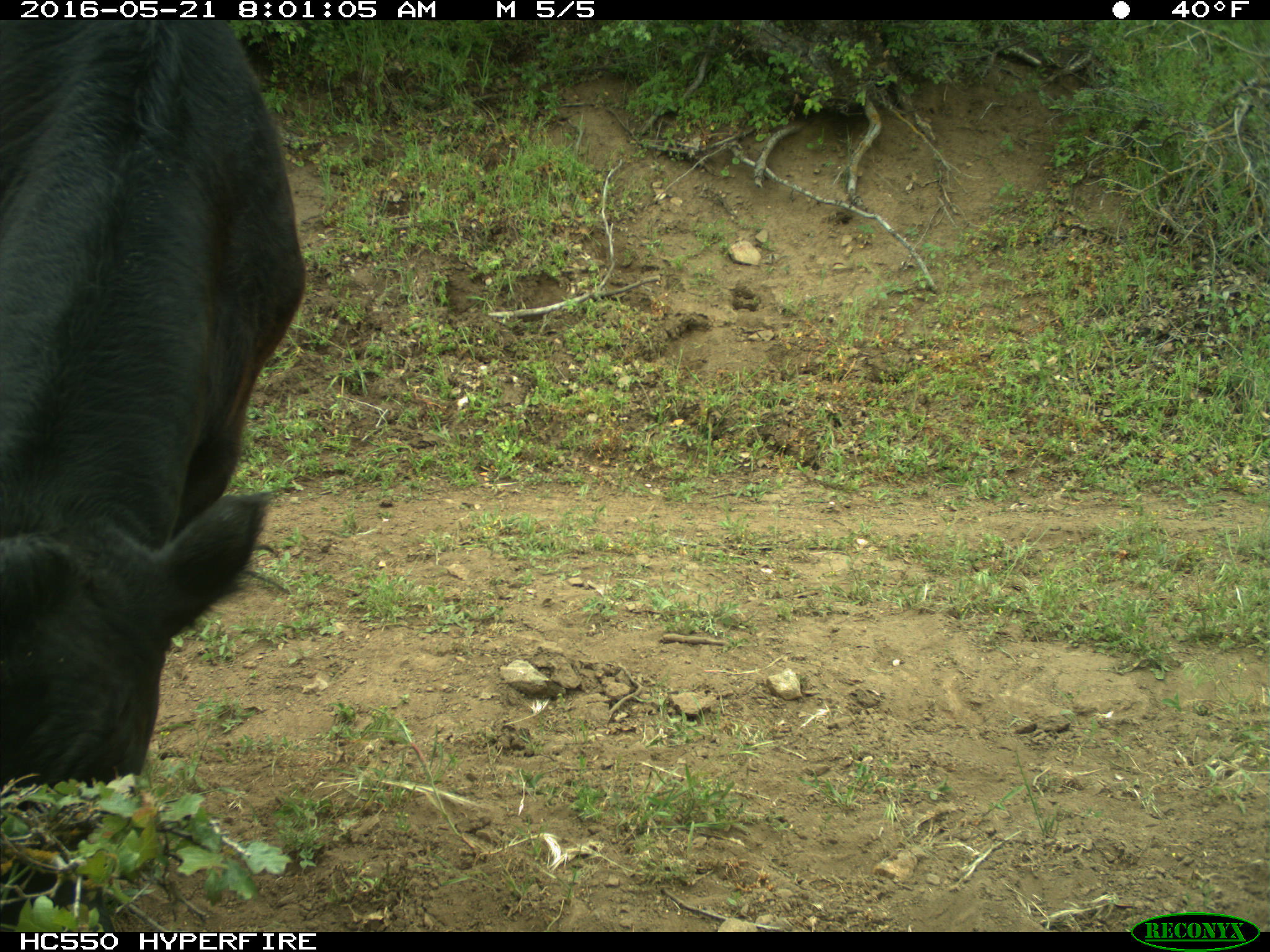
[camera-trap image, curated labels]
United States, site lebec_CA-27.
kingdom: Animalia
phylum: Chordata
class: Mammalia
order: Artiodactyla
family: Bovidae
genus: Bos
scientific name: Bos taurus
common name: domestic cow